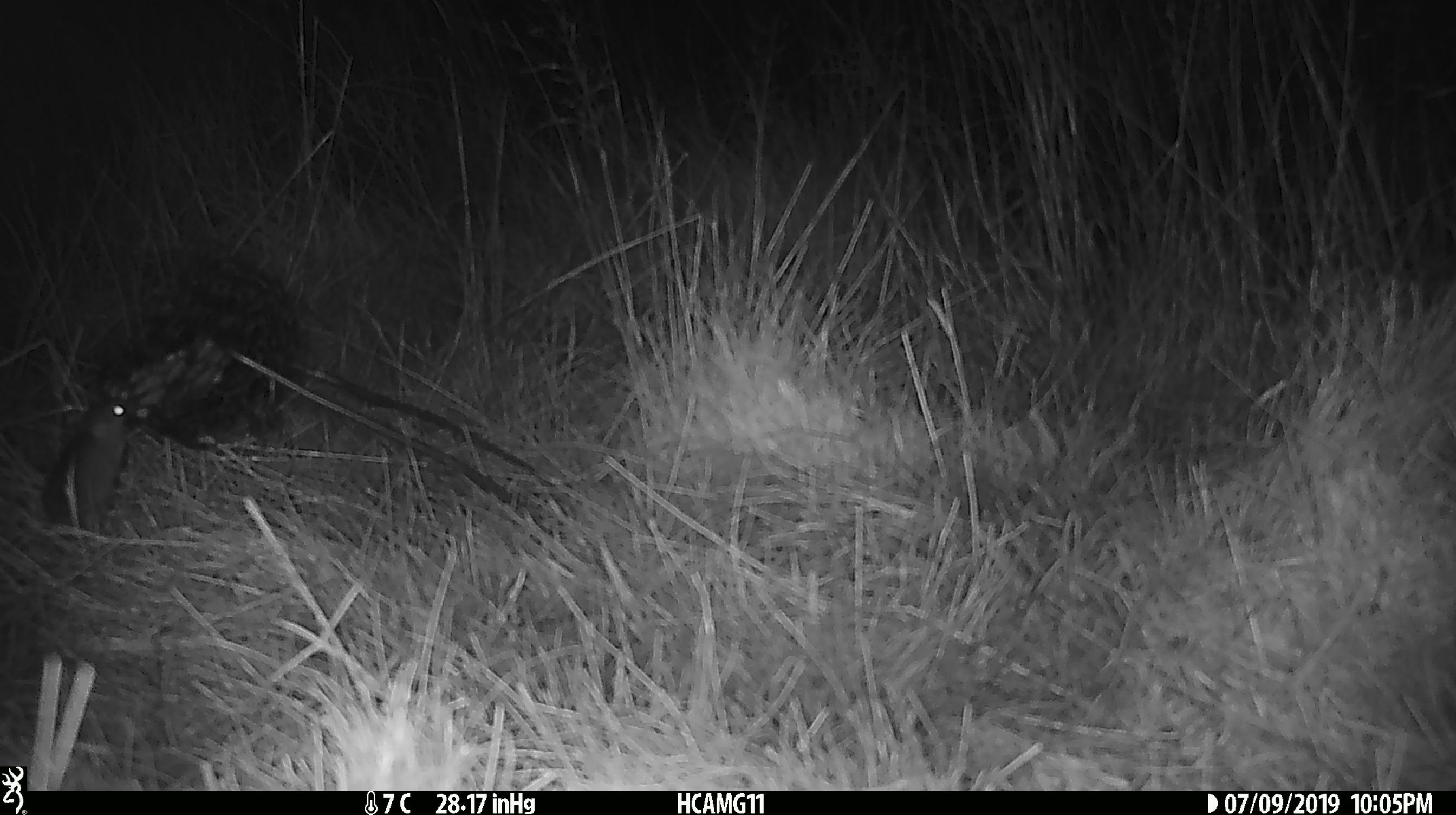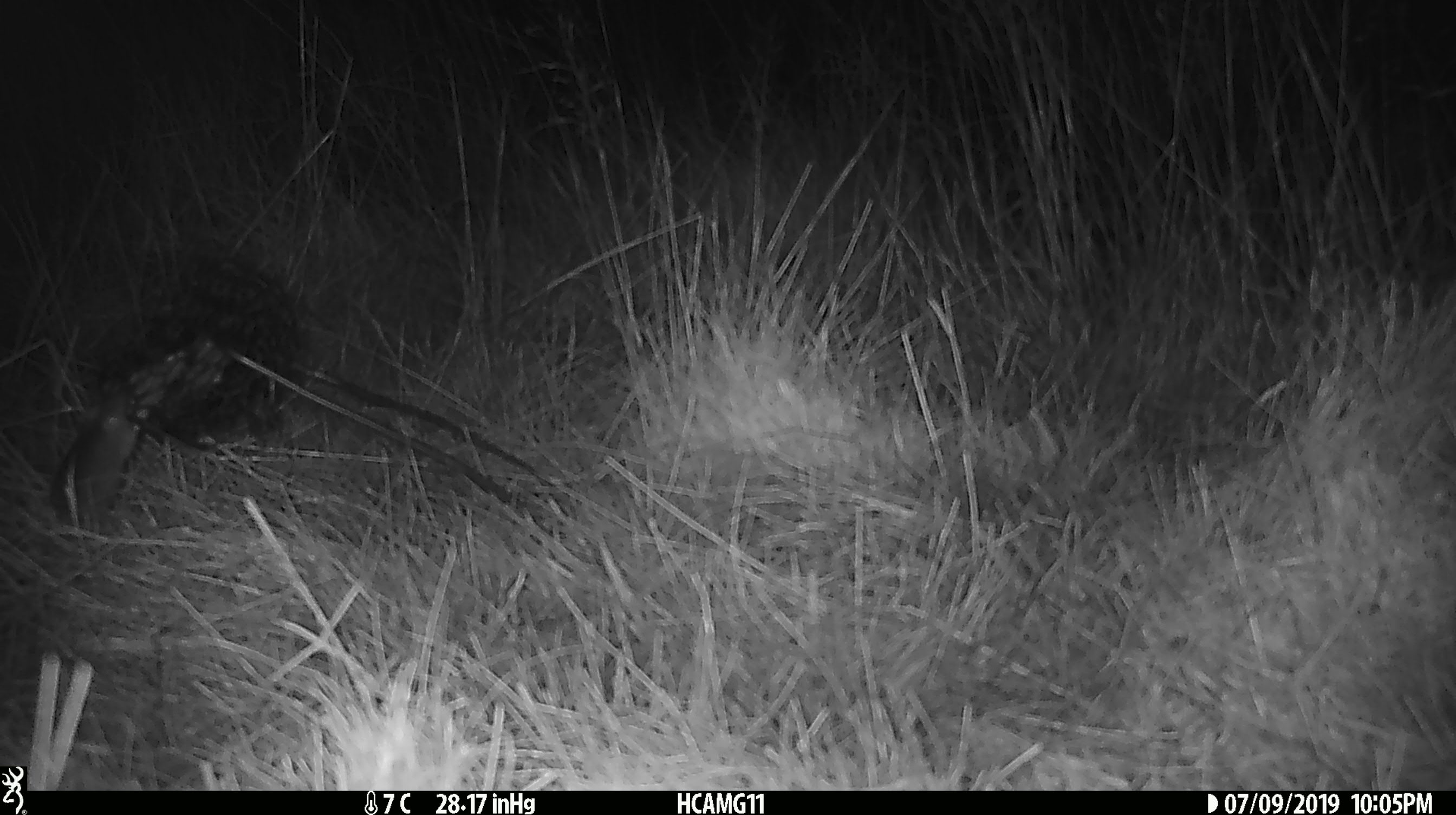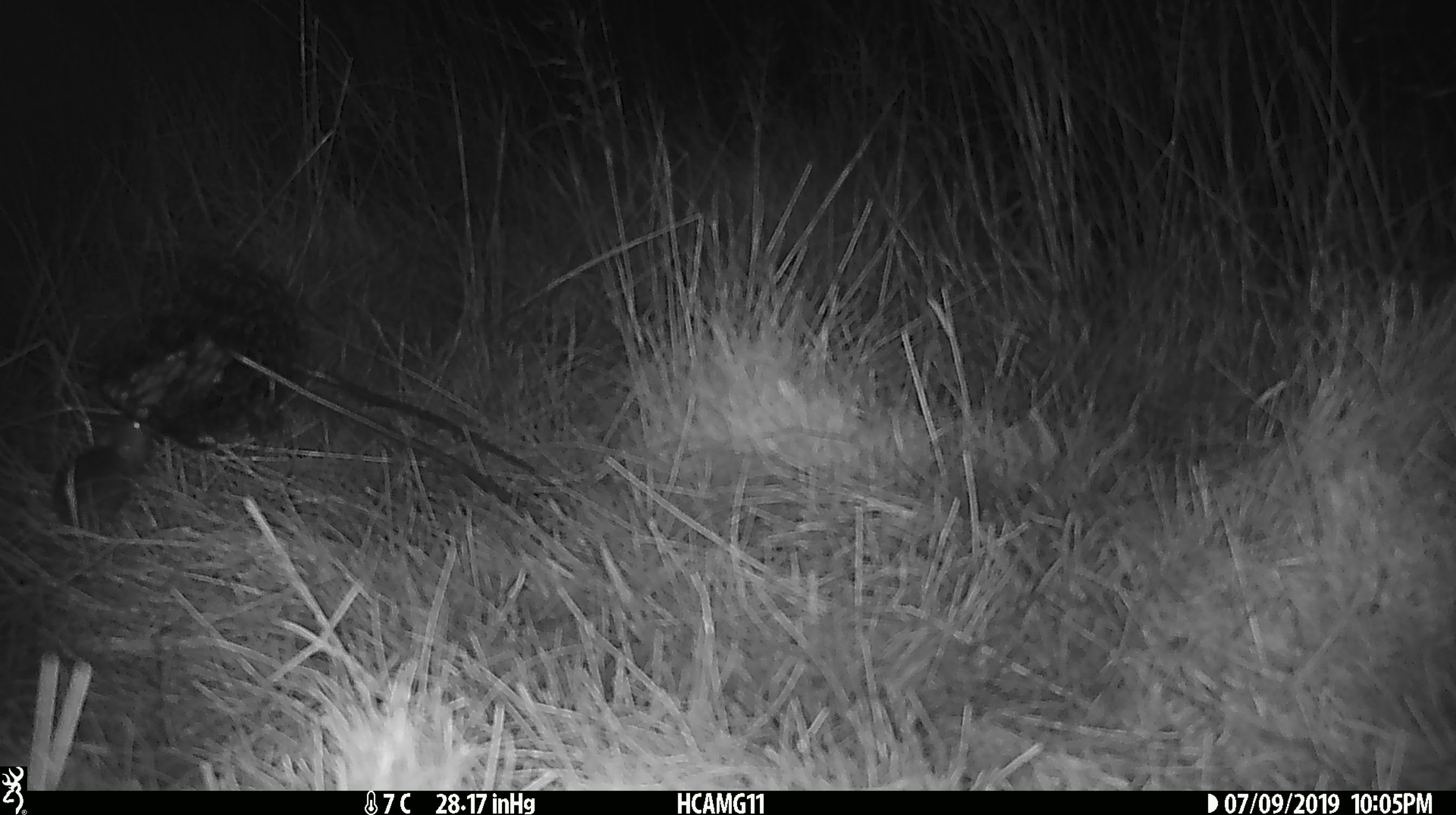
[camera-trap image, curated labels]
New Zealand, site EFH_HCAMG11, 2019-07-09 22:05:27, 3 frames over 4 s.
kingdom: Animalia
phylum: Chordata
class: Mammalia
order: Rodentia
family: Muridae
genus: Mus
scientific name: Mus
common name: mouse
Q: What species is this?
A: Mouse (Mus).